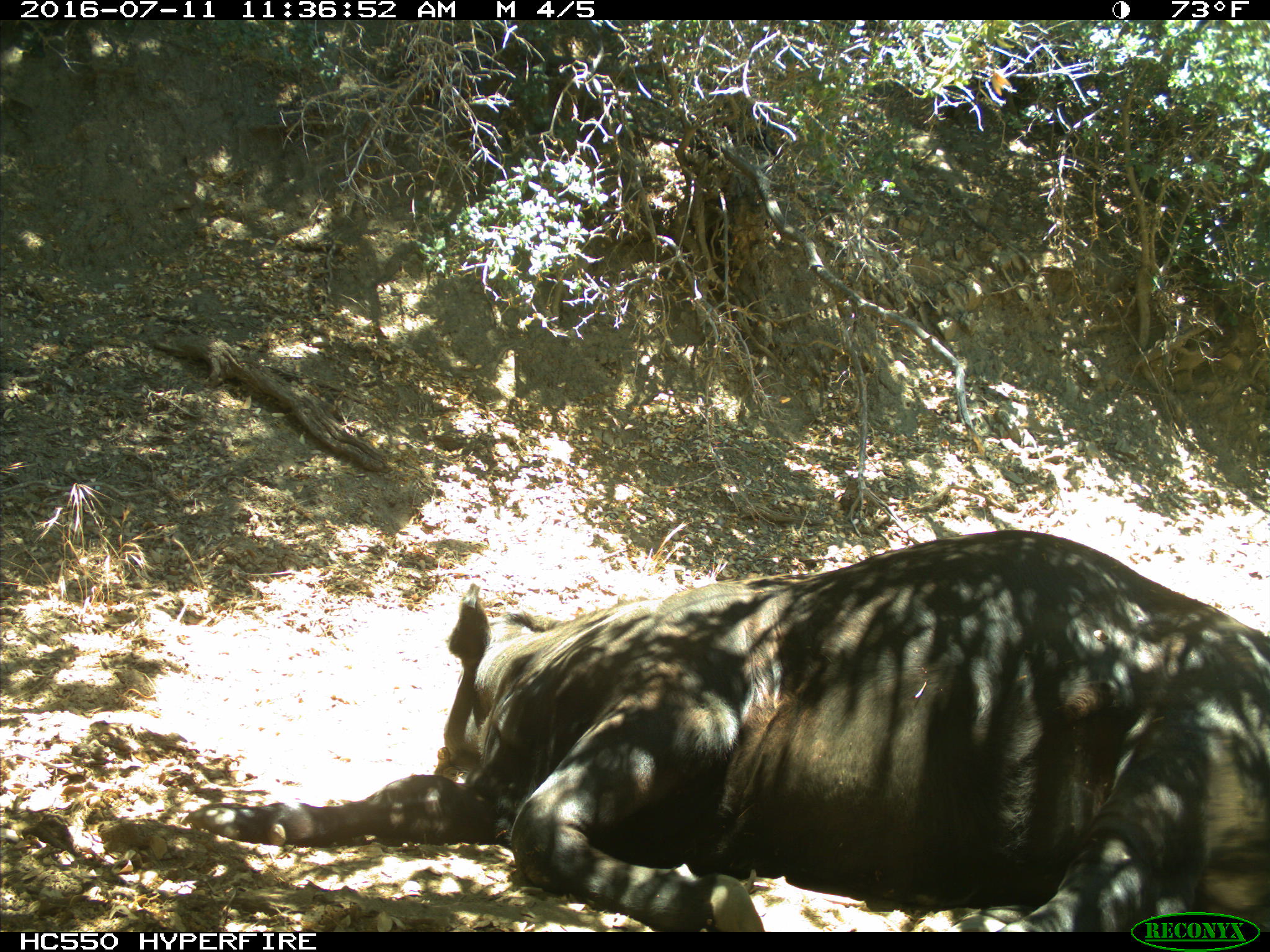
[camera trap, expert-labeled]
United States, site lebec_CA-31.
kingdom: Animalia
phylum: Chordata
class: Mammalia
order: Artiodactyla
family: Bovidae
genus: Bos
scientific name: Bos taurus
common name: domestic cow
Bos taurus (domestic cow).